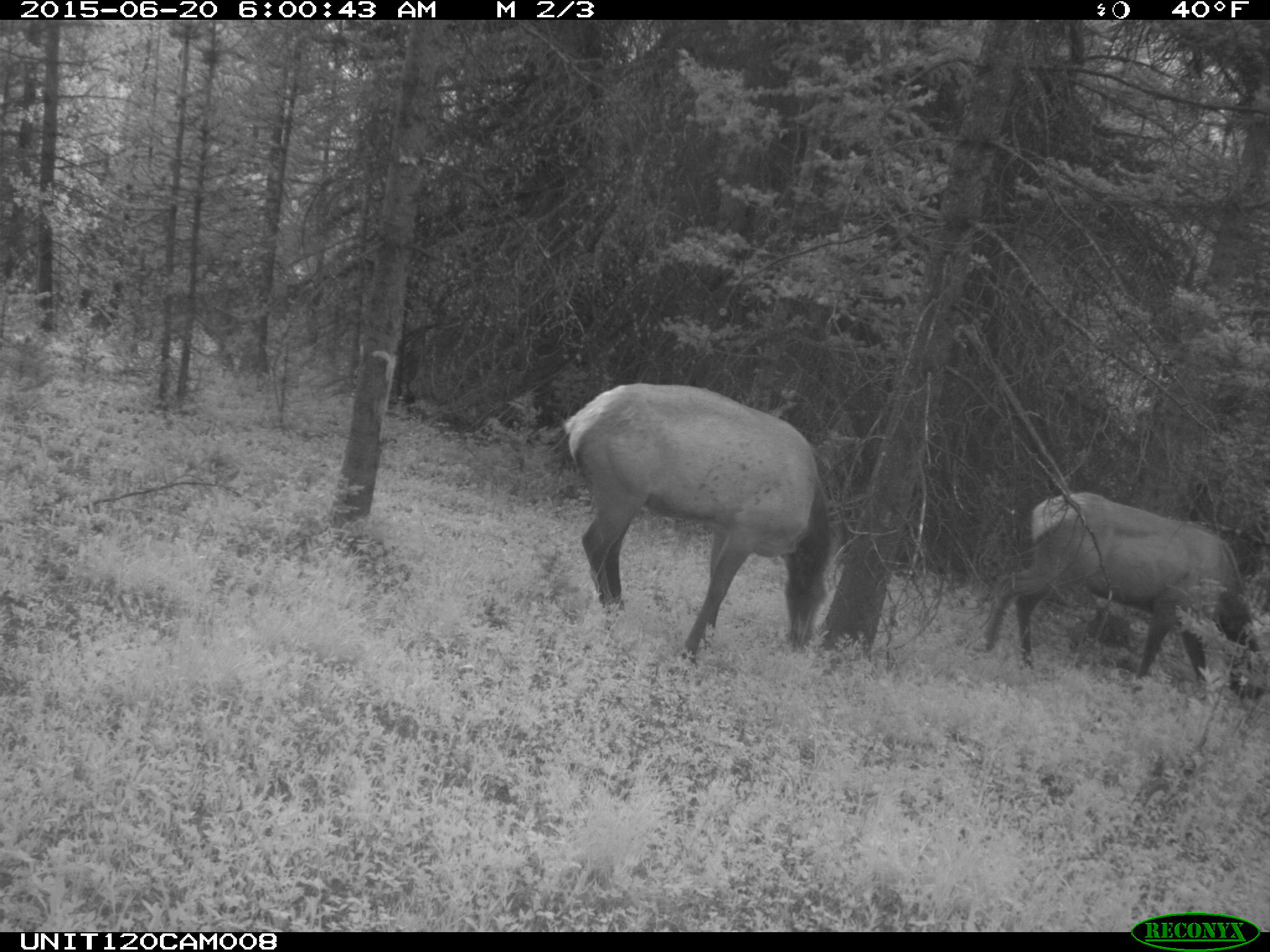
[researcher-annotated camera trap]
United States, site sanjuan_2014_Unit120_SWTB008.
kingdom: Animalia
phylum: Chordata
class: Mammalia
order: Artiodactyla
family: Cervidae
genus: Cervus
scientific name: Cervus elaphus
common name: red deer